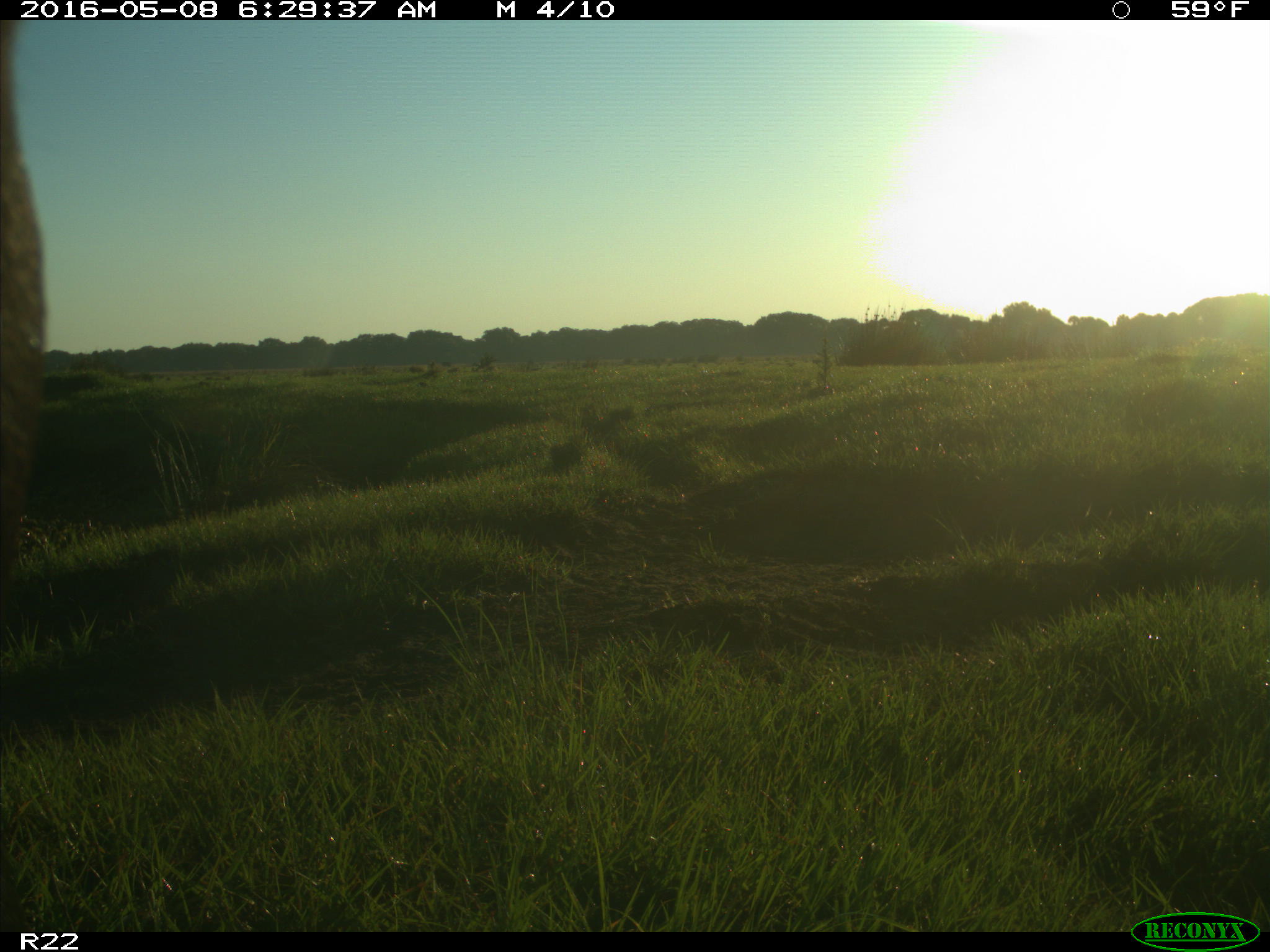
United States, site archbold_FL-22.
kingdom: Animalia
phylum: Chordata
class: Mammalia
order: Artiodactyla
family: Bovidae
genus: Bos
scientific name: Bos taurus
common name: domestic cow